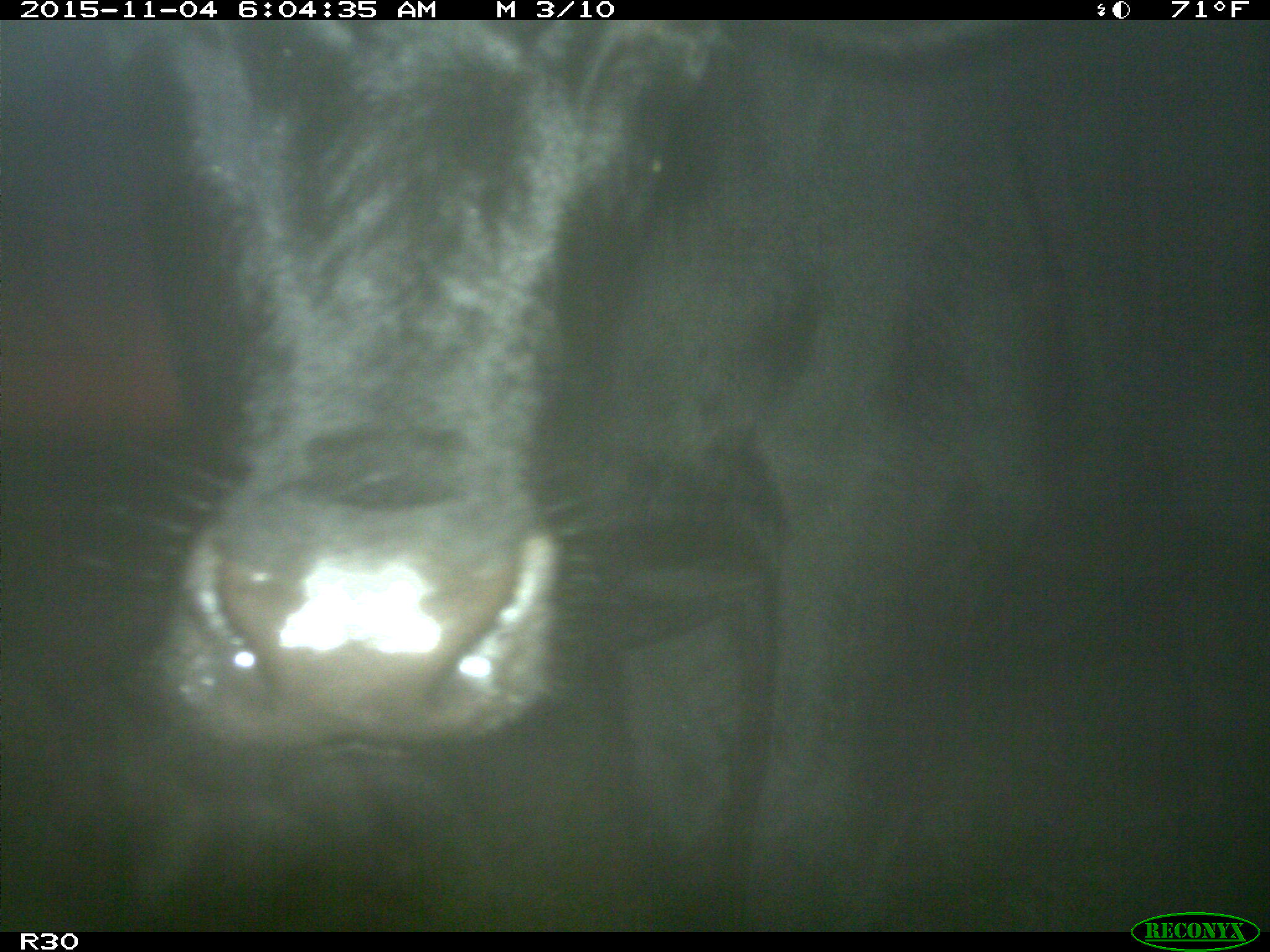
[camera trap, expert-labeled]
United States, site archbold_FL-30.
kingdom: Animalia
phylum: Chordata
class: Mammalia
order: Artiodactyla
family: Bovidae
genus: Bos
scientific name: Bos taurus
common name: domestic cow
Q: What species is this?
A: Bos taurus (domestic cow).